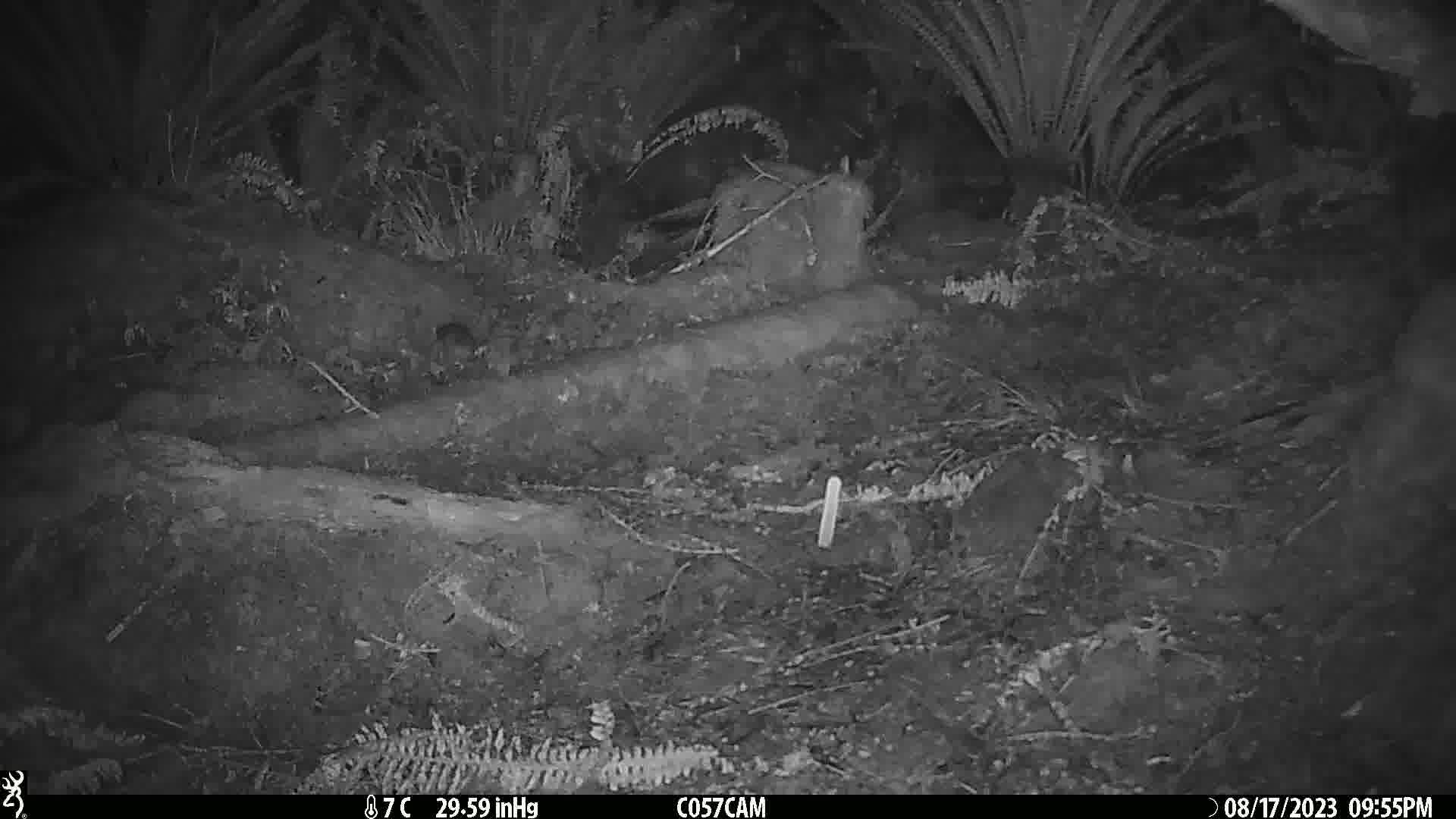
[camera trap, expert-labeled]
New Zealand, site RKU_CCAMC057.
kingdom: Animalia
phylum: Chordata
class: Mammalia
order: Rodentia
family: Muridae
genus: Rattus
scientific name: Rattus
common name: rat